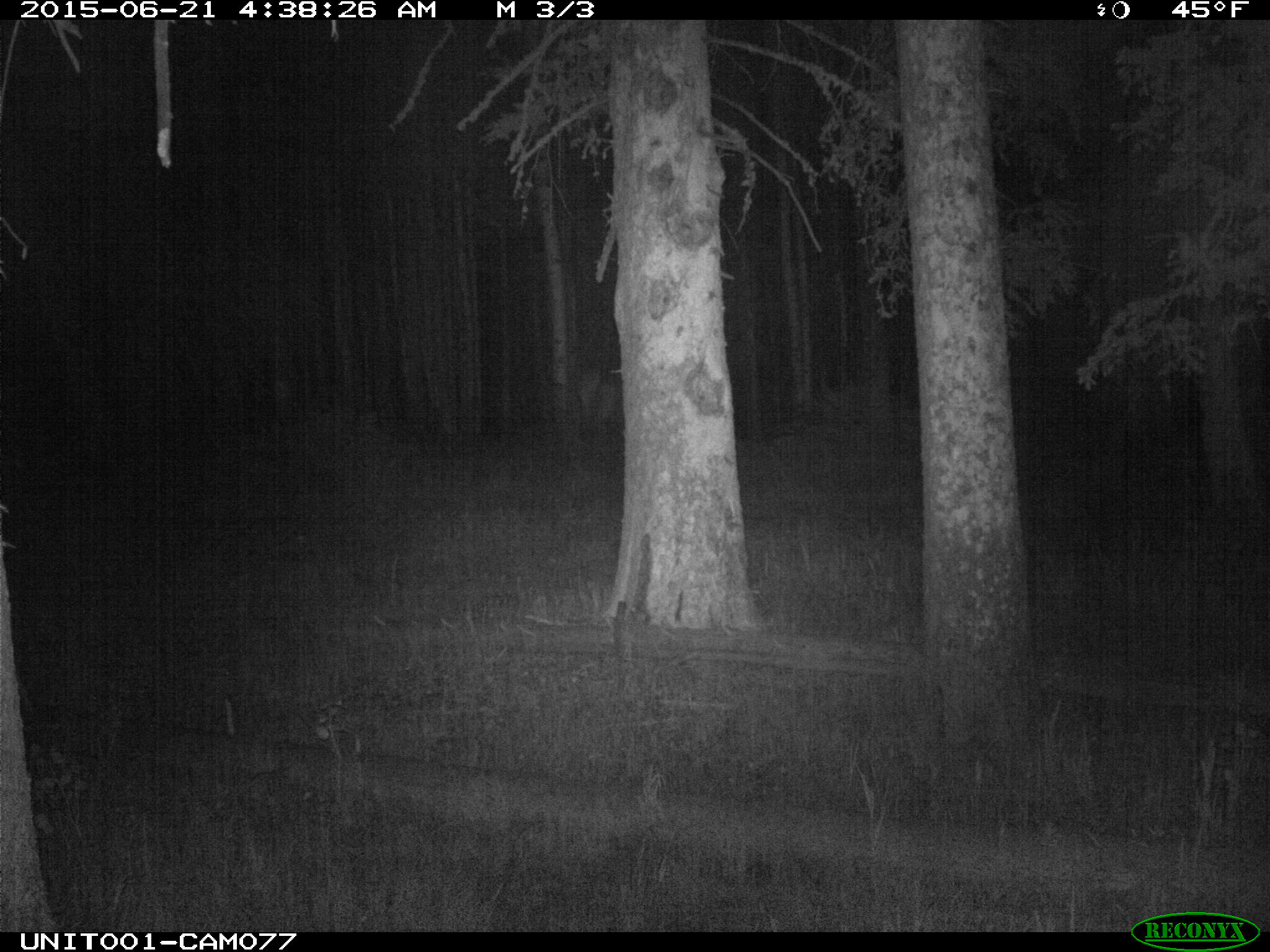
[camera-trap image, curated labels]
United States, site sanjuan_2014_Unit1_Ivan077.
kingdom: Animalia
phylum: Chordata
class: Mammalia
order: Artiodactyla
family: Cervidae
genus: Cervus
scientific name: Cervus elaphus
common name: red deer